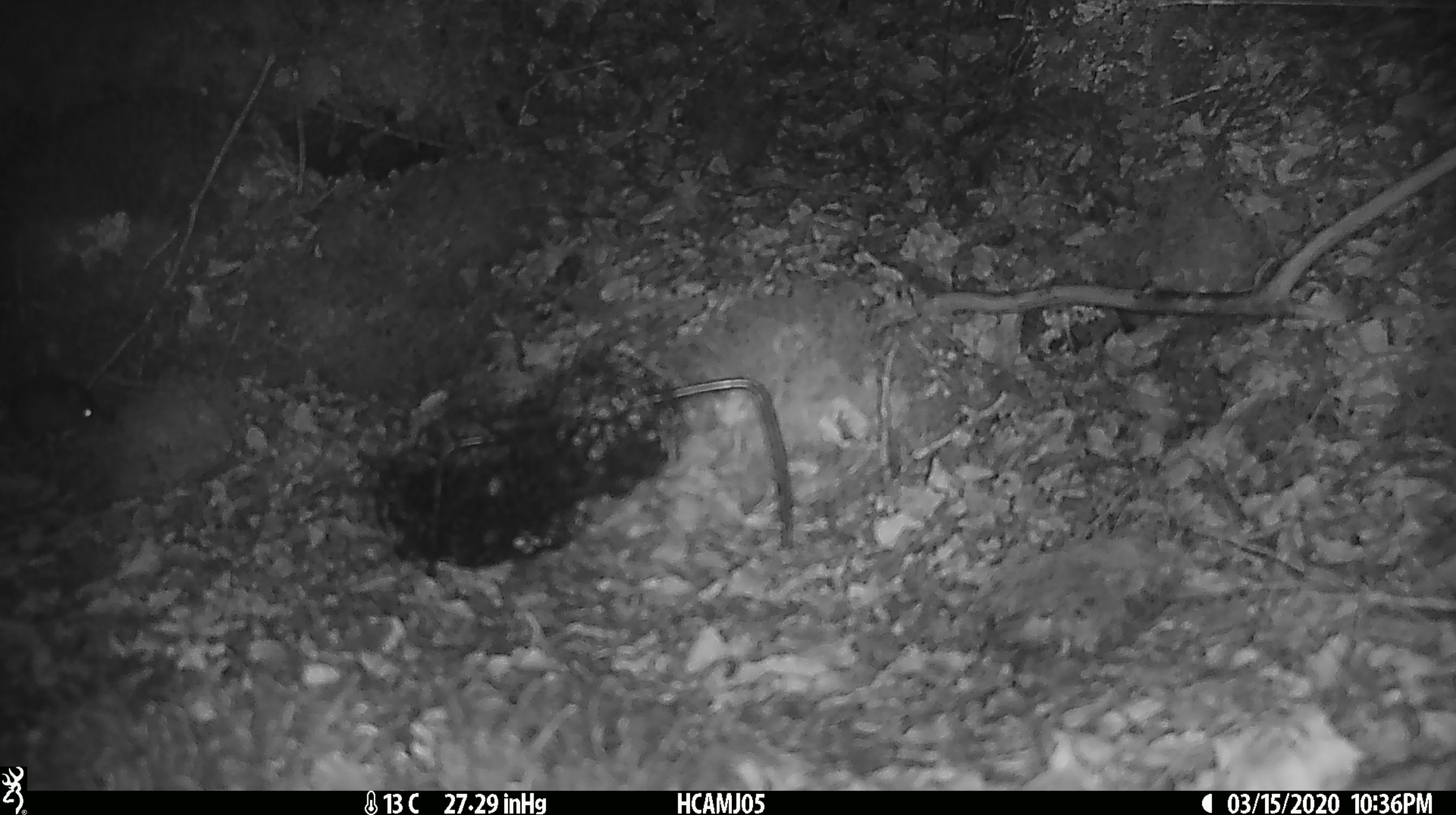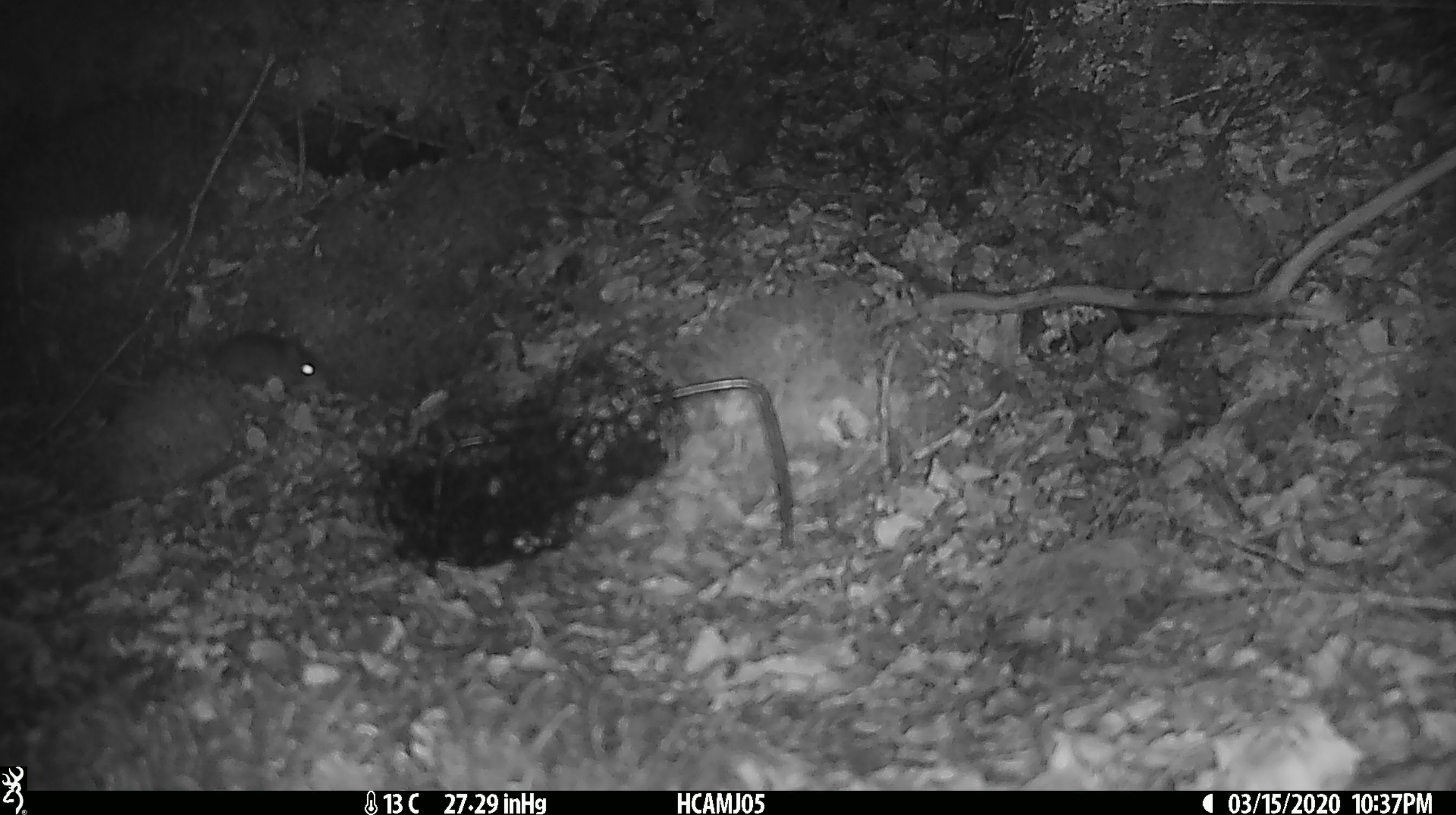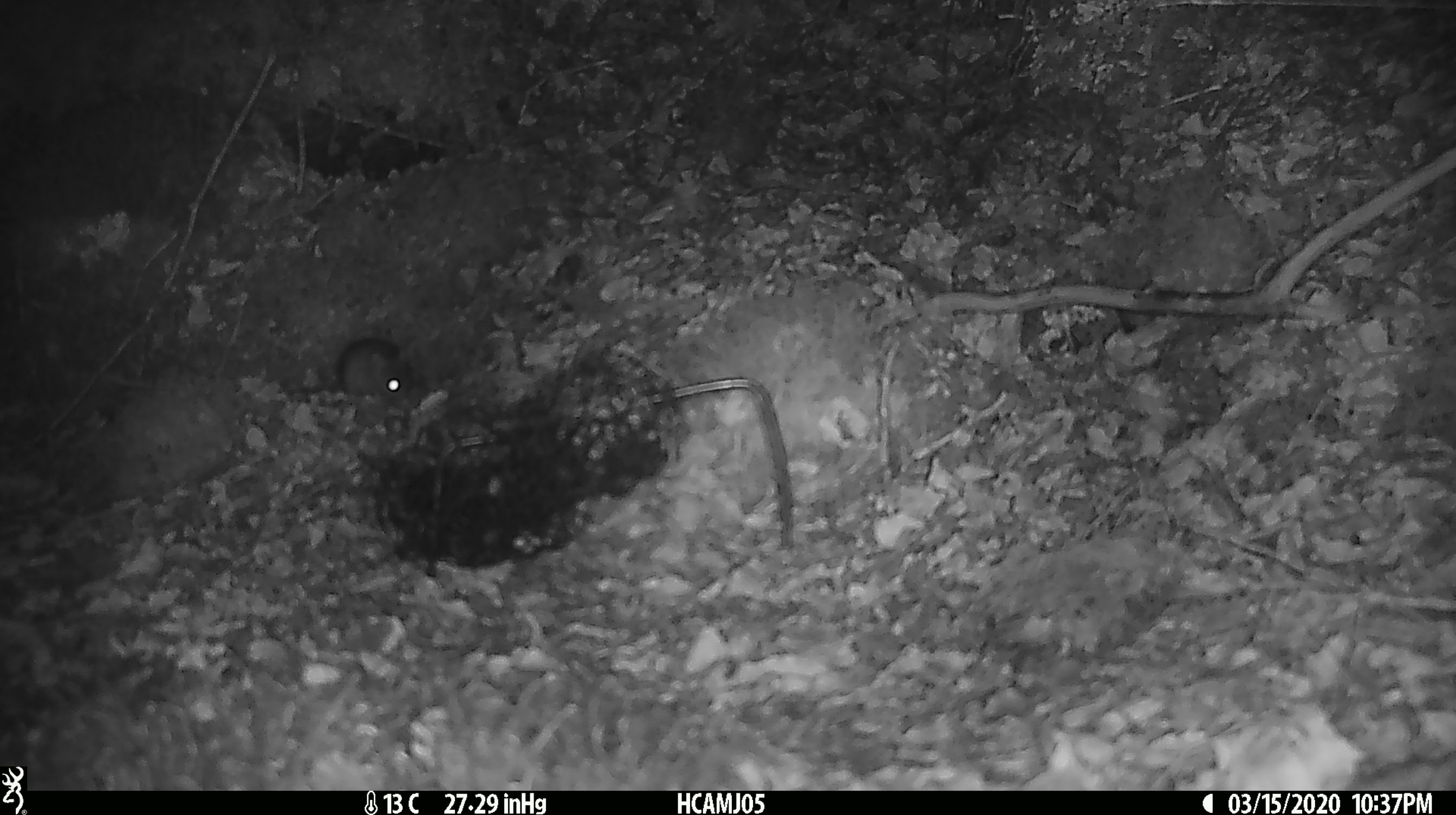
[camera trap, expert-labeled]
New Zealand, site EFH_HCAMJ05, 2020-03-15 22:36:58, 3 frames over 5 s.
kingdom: Animalia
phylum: Chordata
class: Mammalia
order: Rodentia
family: Muridae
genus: Mus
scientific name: Mus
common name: mouse